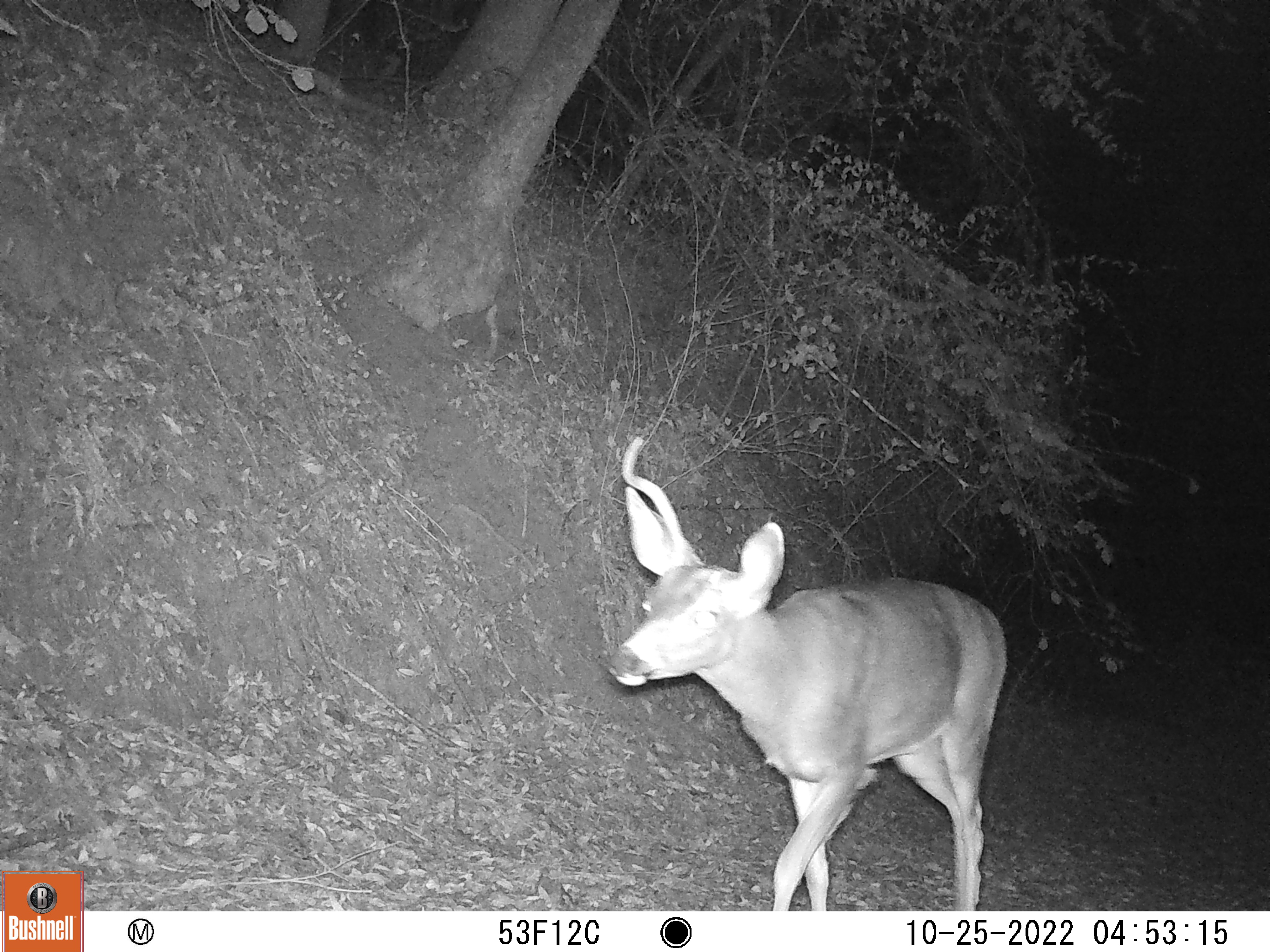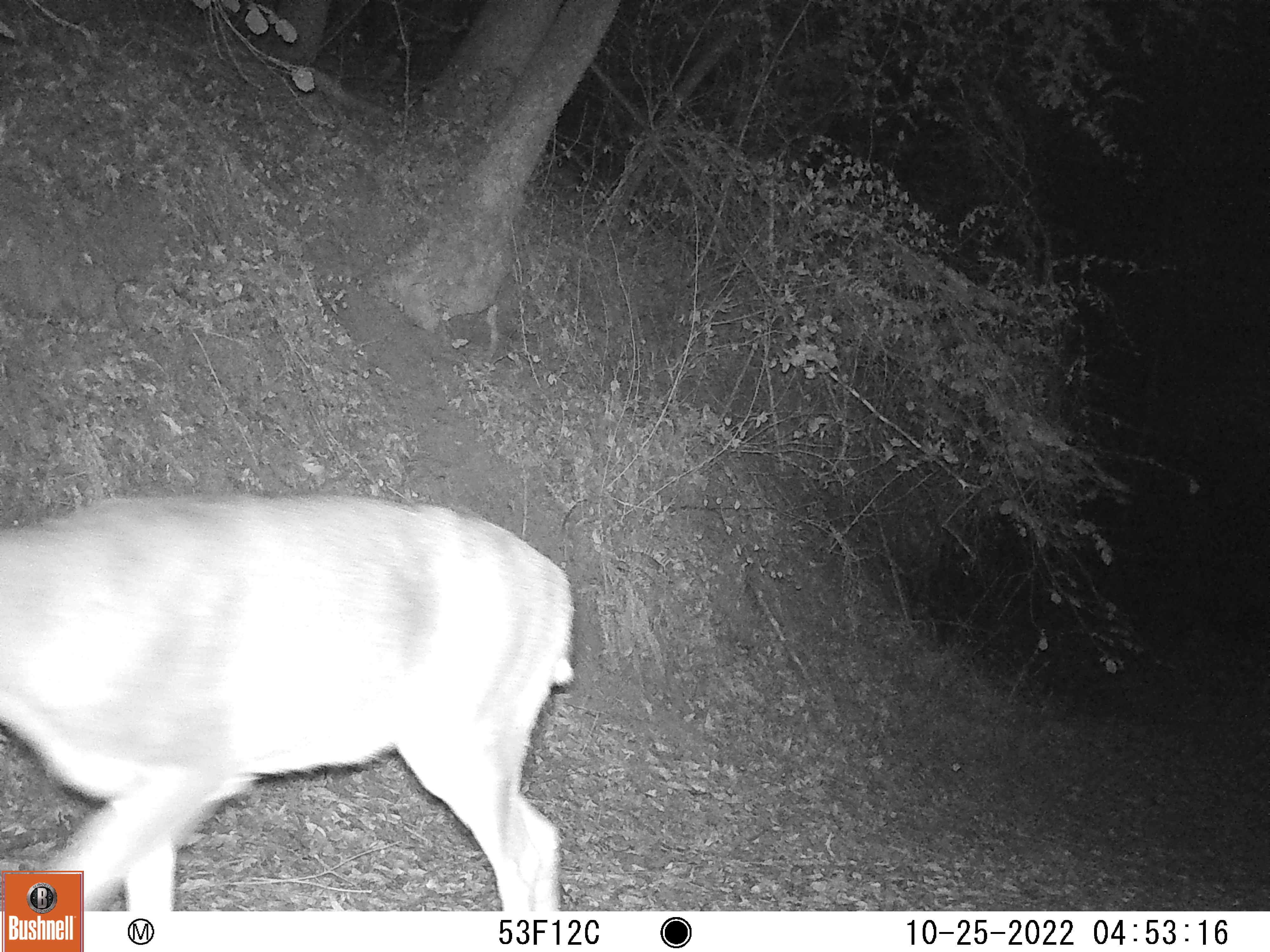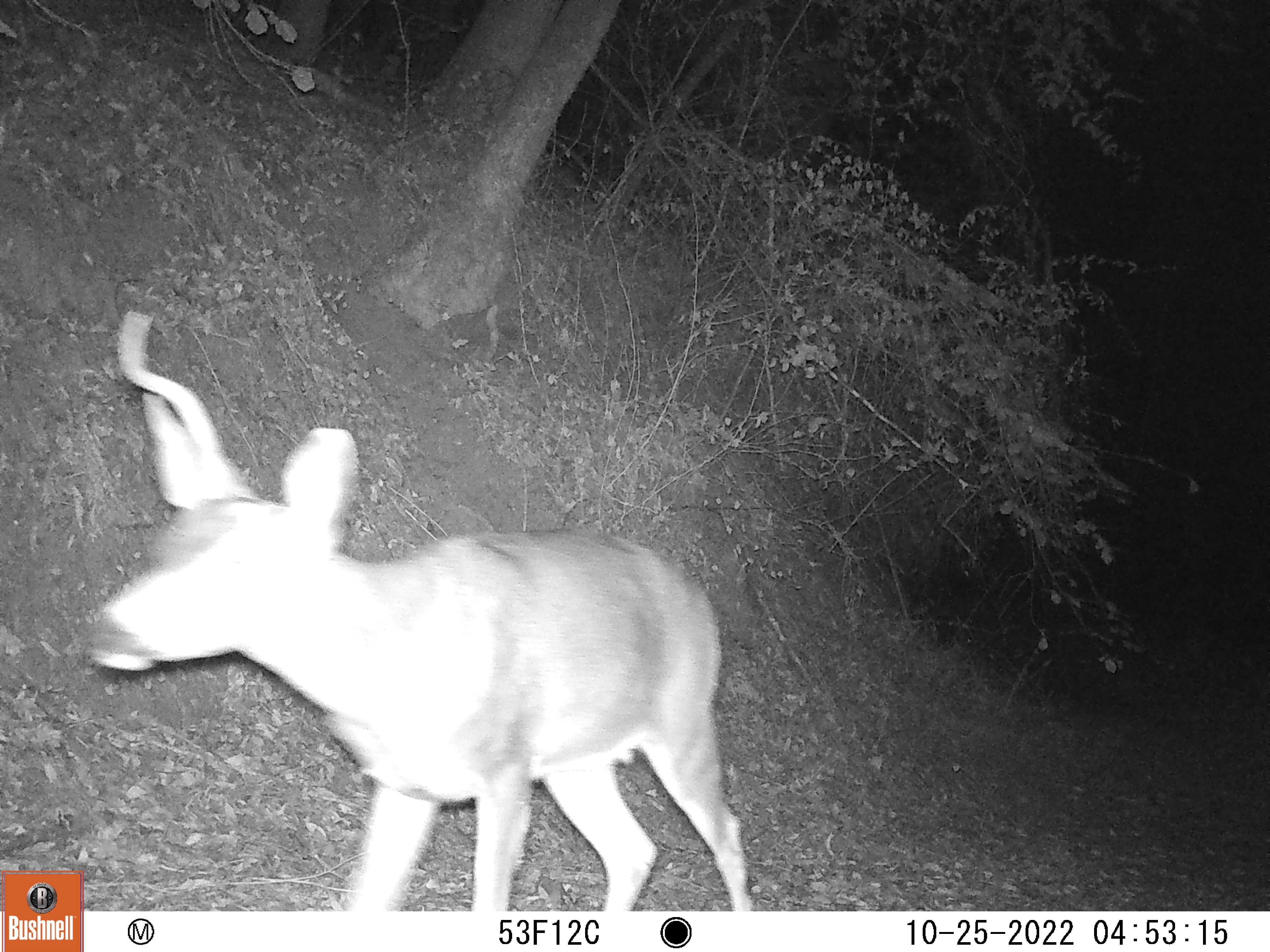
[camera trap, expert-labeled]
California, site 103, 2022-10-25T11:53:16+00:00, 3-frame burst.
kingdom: Animalia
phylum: Chordata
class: Mammalia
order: Artiodactyla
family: Cervidae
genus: Odocoileus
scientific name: Odocoileus hemionus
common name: mule deer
Mule deer (Odocoileus hemionus).